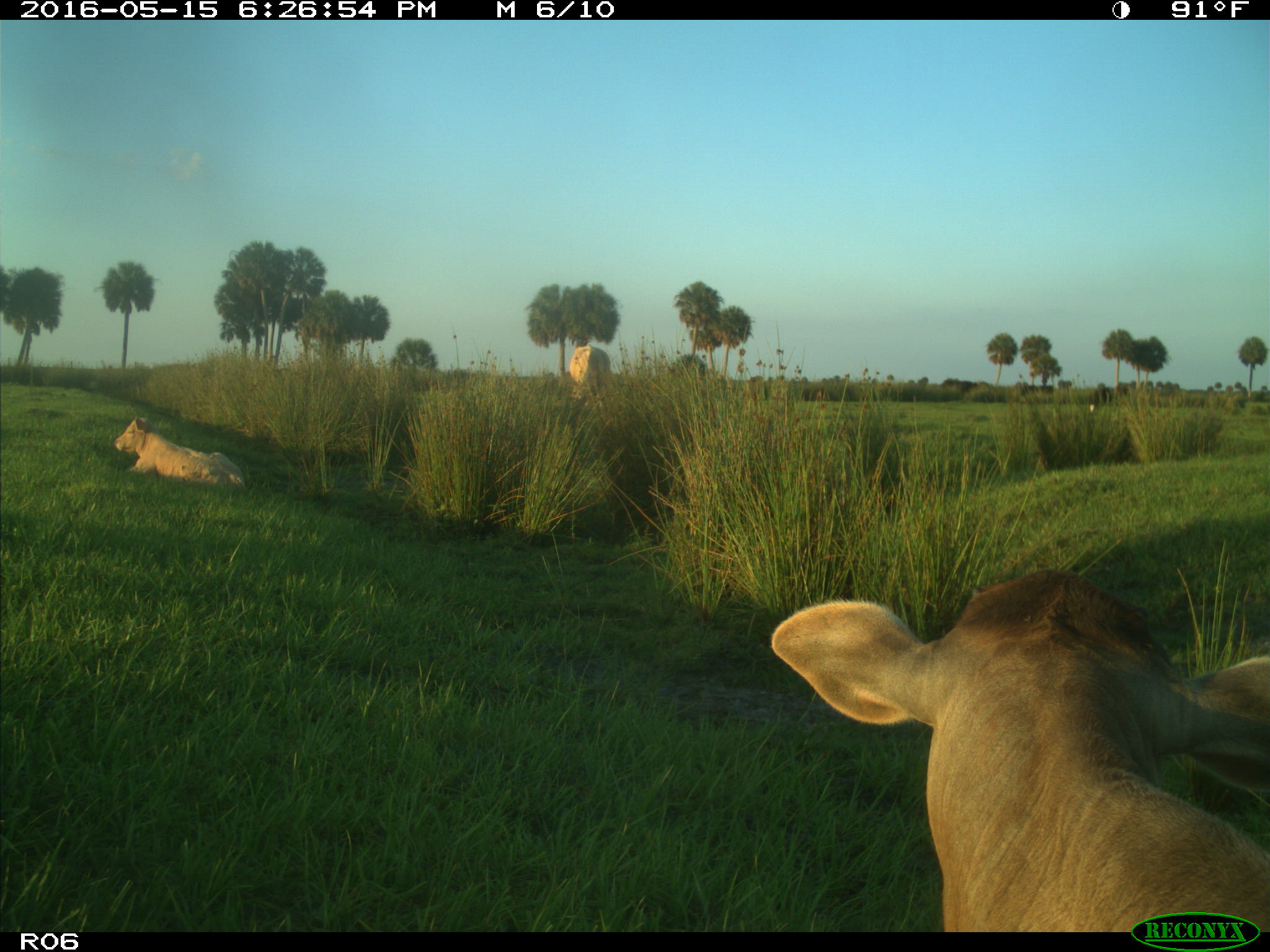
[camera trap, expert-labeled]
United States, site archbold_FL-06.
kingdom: Animalia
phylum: Chordata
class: Mammalia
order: Artiodactyla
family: Bovidae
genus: Bos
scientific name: Bos taurus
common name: domestic cow